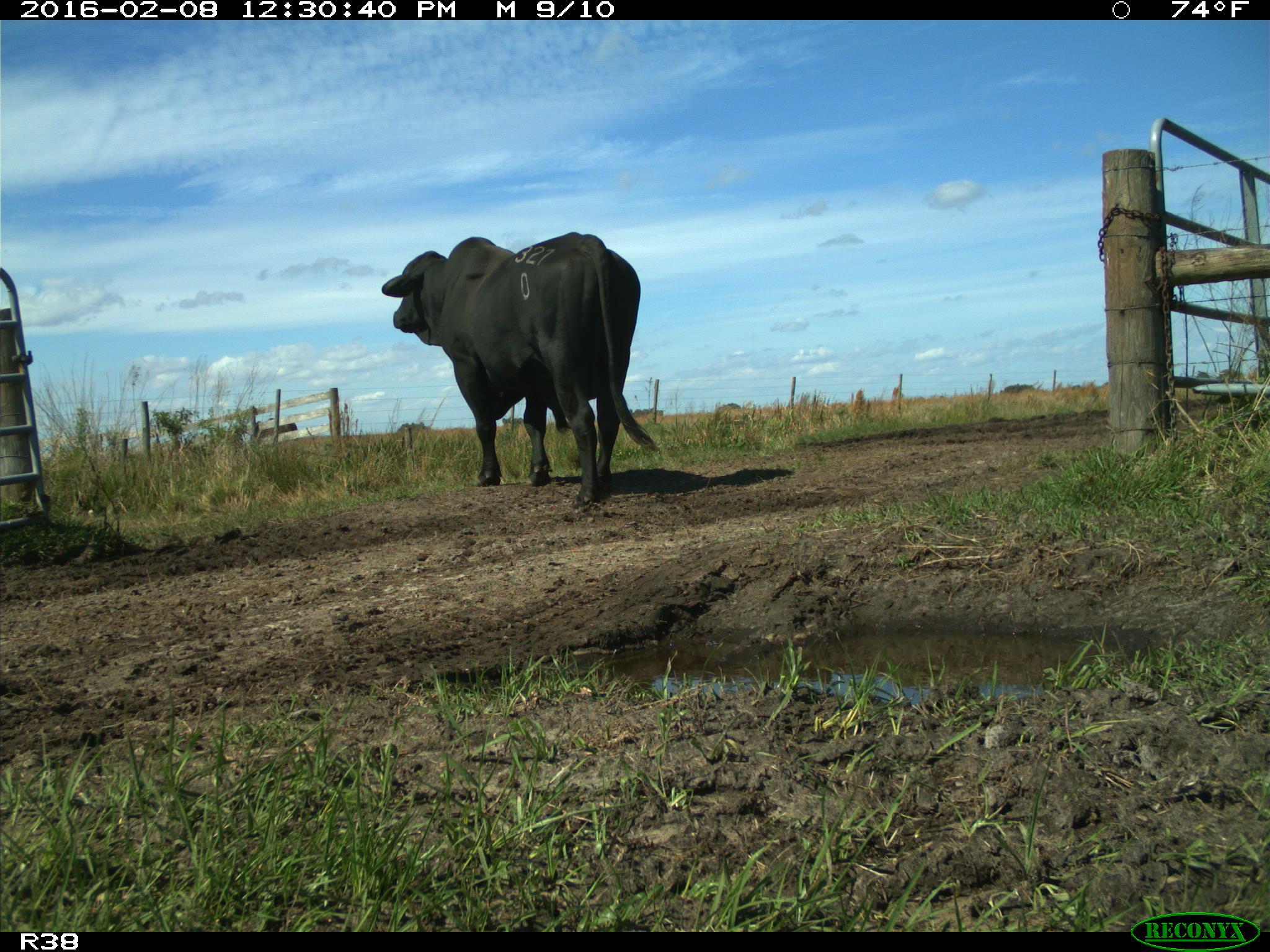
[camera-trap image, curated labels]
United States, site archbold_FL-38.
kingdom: Animalia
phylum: Chordata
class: Mammalia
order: Artiodactyla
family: Bovidae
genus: Bos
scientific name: Bos taurus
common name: domestic cow